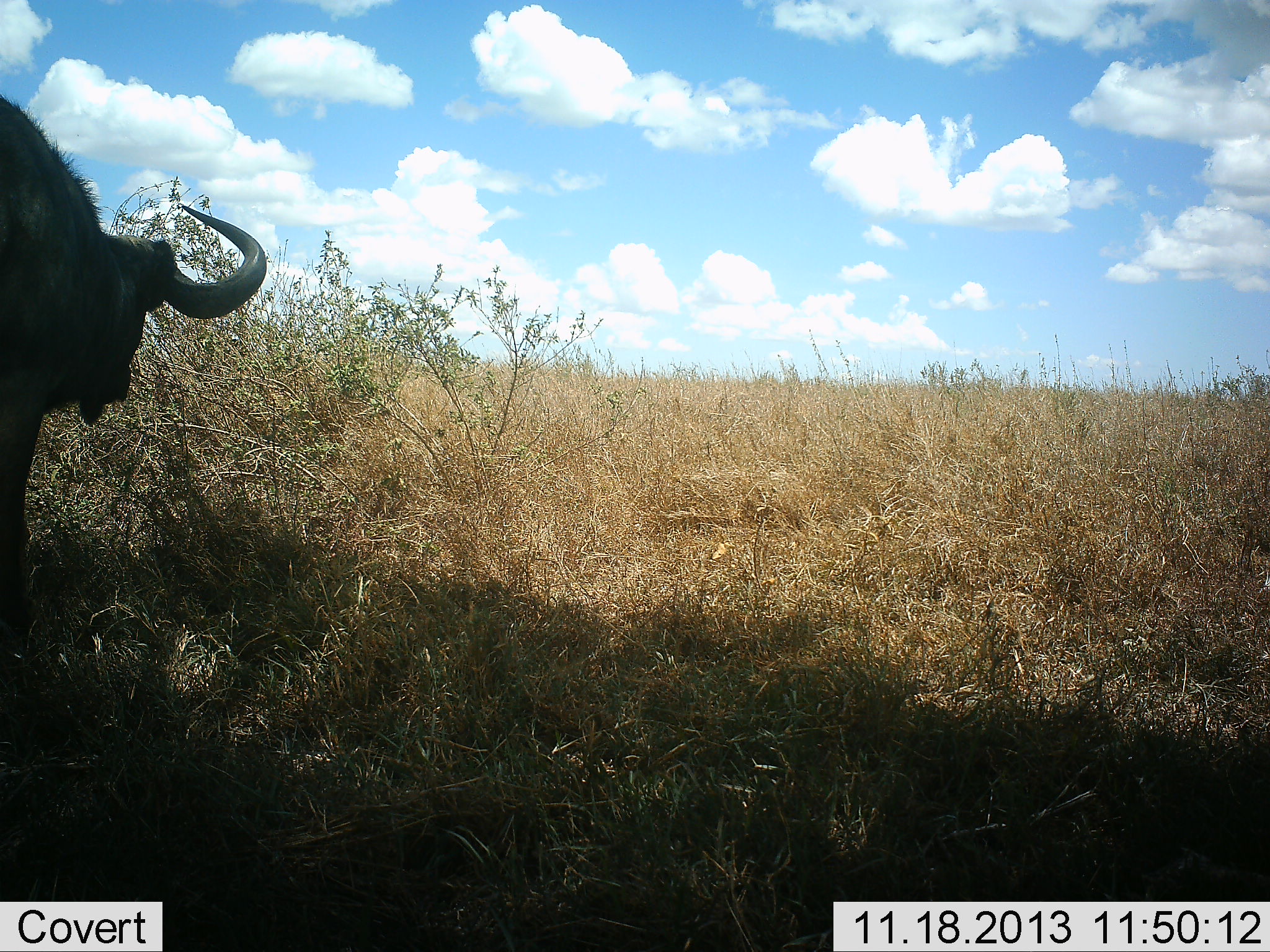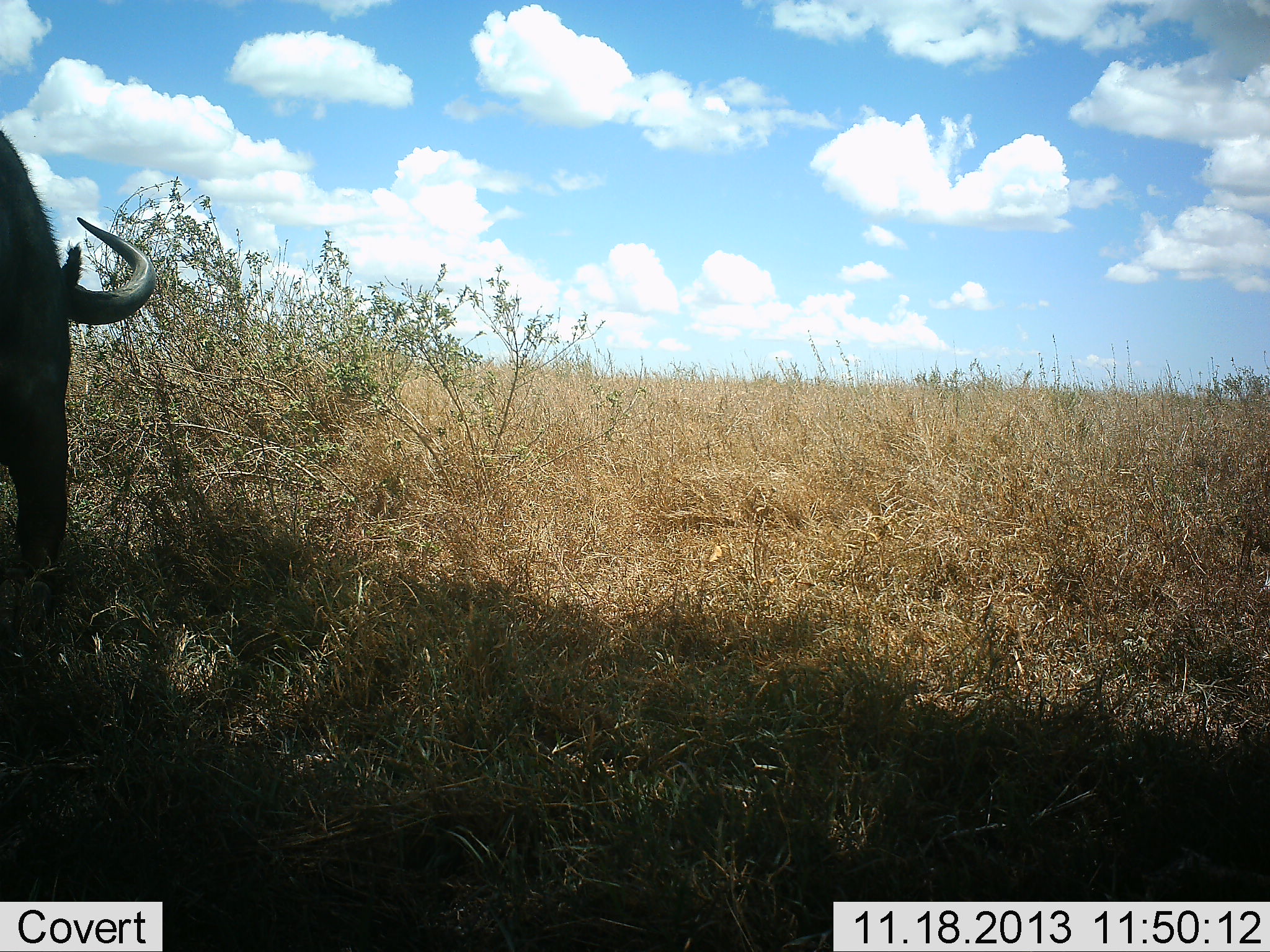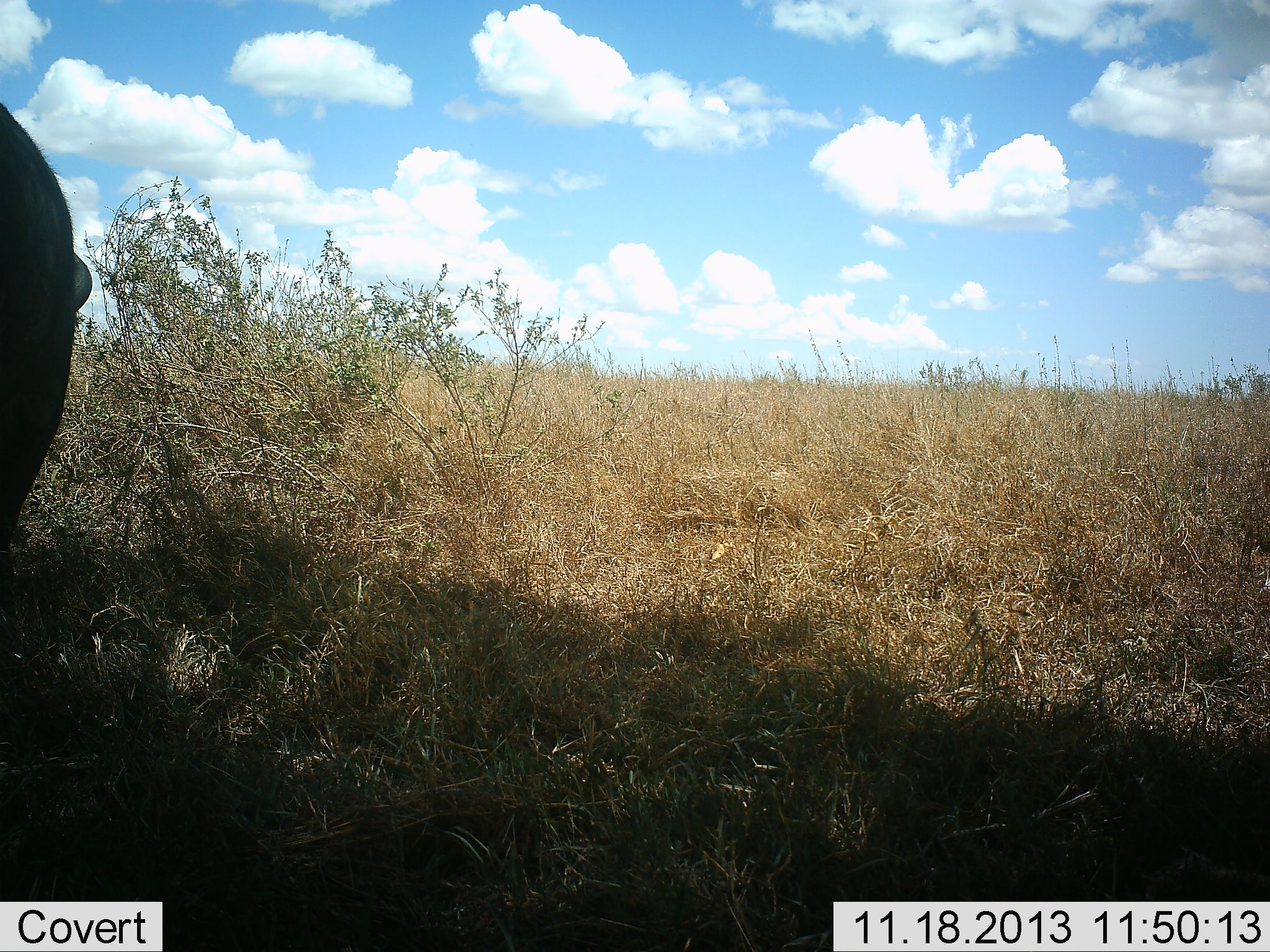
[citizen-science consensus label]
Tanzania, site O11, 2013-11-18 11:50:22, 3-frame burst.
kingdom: Animalia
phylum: Chordata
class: Mammalia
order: Artiodactyla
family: Bovidae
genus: Syncerus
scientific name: Syncerus caffer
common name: cape buffalo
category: buffalo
Buffalo (cape buffalo) (Syncerus caffer), count 1. Behavior (volunteer vote fractions): standing 33%, resting 0%, moving 39%, interacting 0%. Young present (vote fraction): 0%. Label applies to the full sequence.